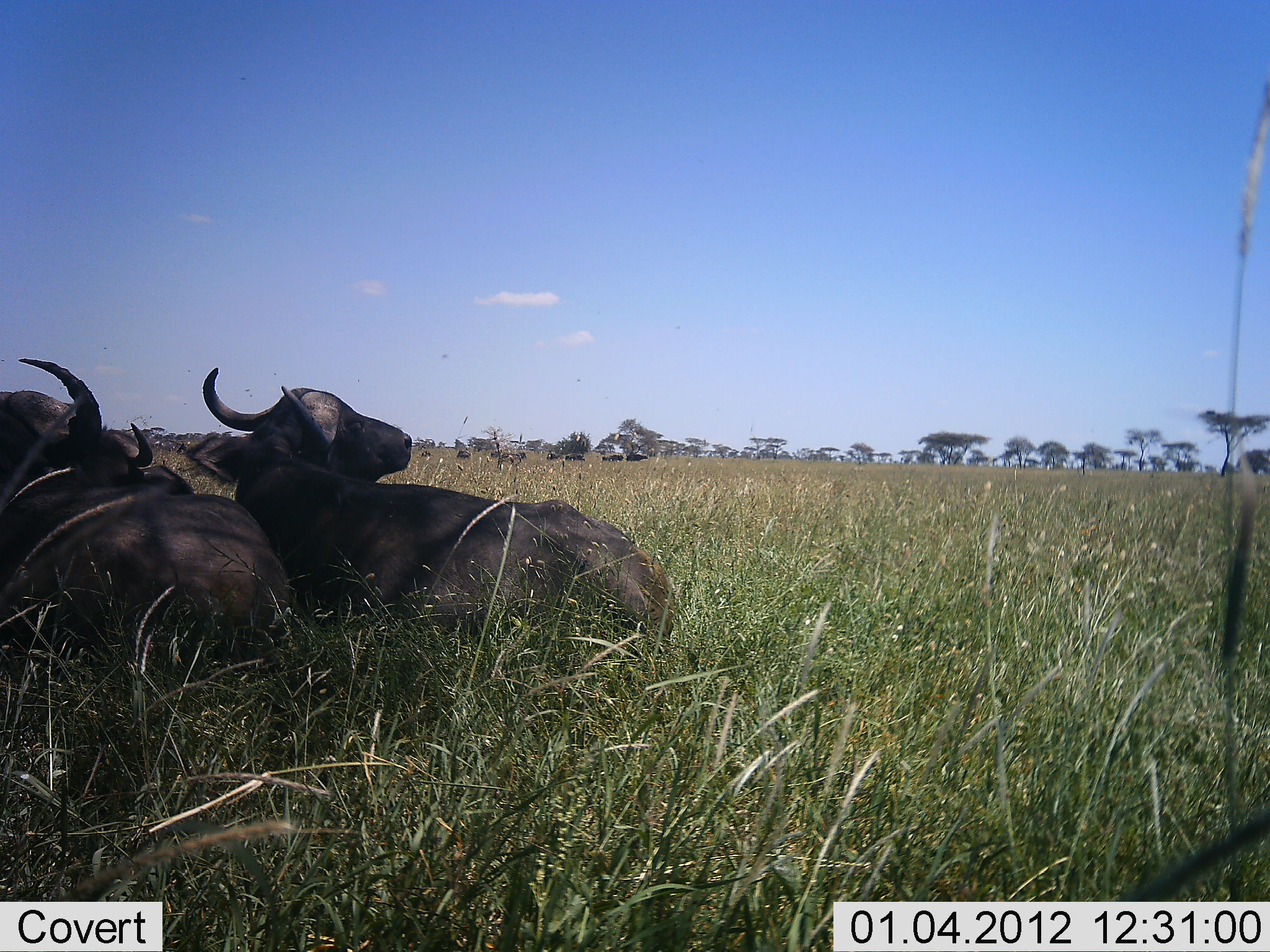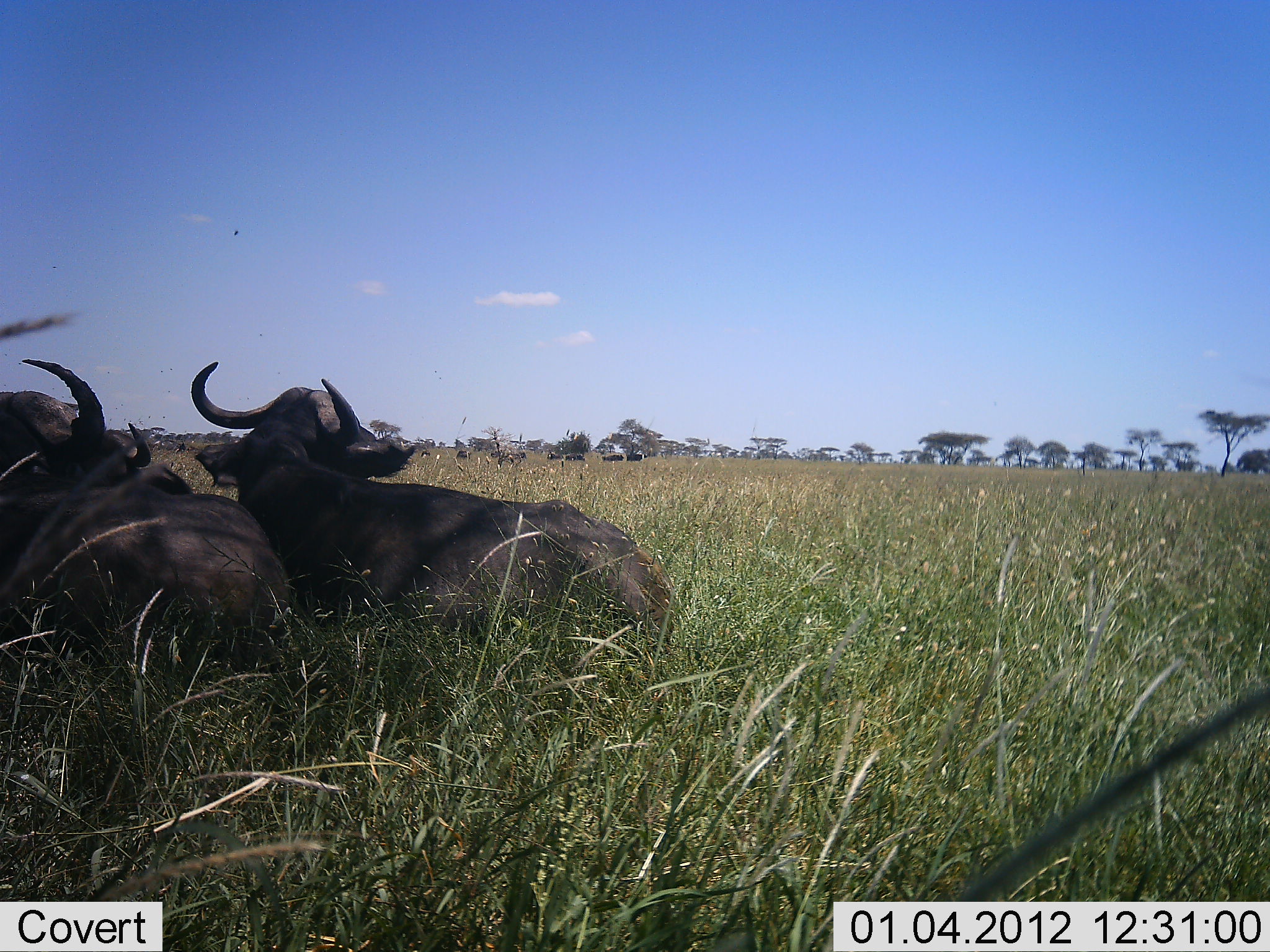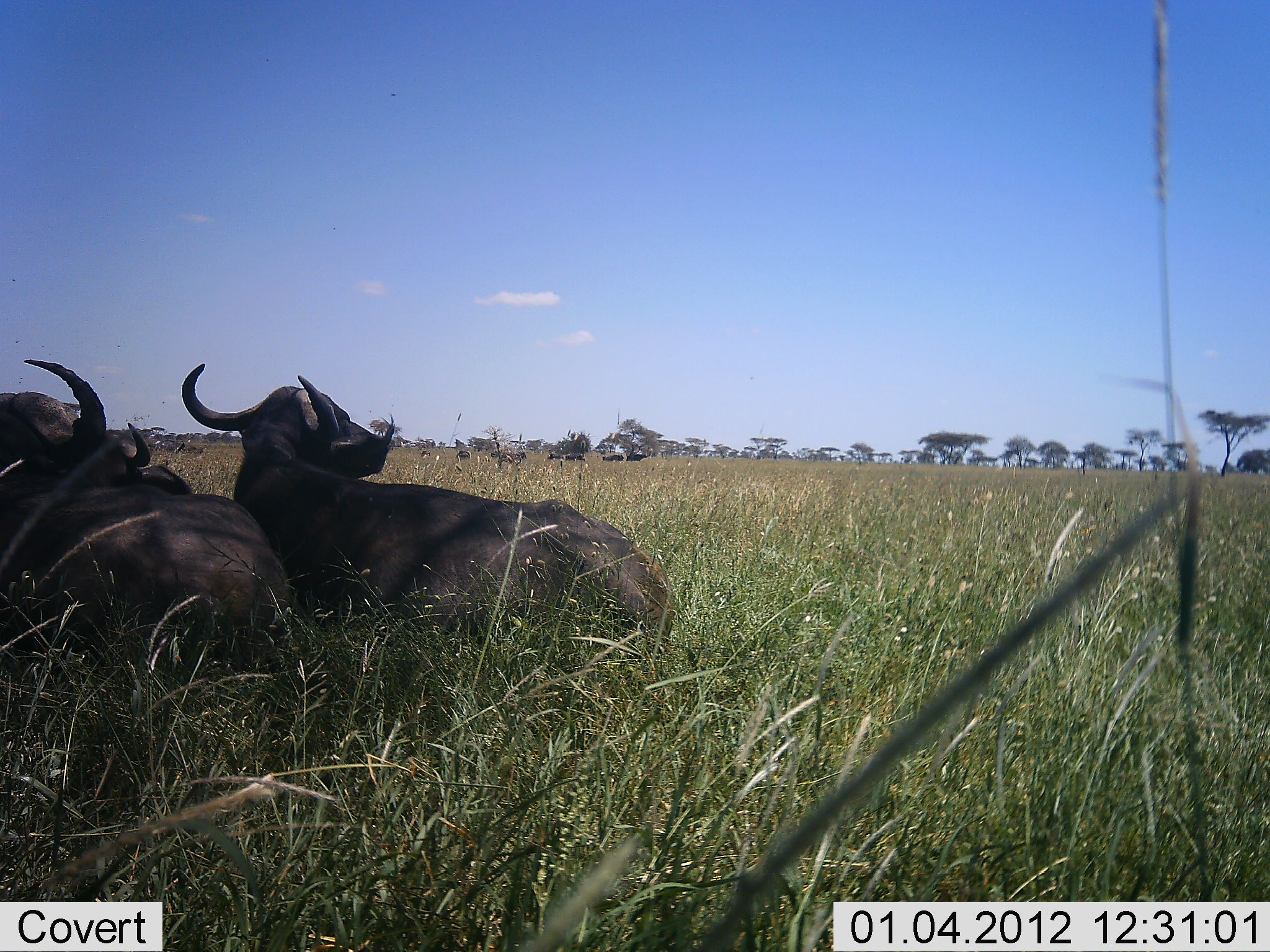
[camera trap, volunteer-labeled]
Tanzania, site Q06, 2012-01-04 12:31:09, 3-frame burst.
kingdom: Animalia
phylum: Chordata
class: Mammalia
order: Artiodactyla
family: Bovidae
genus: Syncerus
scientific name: Syncerus caffer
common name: cape buffalo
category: buffalo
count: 3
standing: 13%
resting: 100%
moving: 7%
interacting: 0%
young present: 0%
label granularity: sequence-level